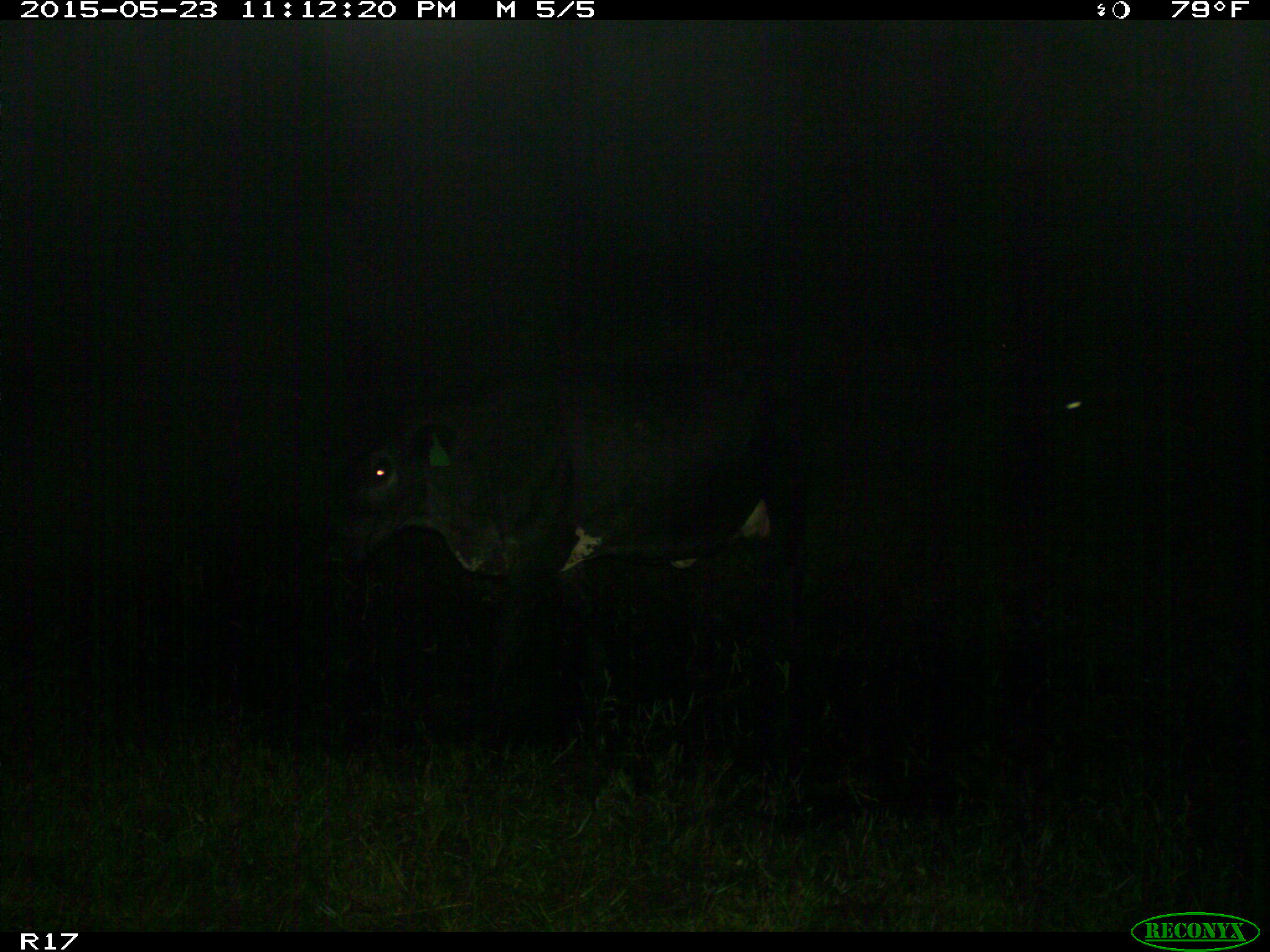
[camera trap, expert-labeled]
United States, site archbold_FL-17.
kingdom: Animalia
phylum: Chordata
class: Mammalia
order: Artiodactyla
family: Bovidae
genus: Bos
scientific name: Bos taurus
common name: domestic cow